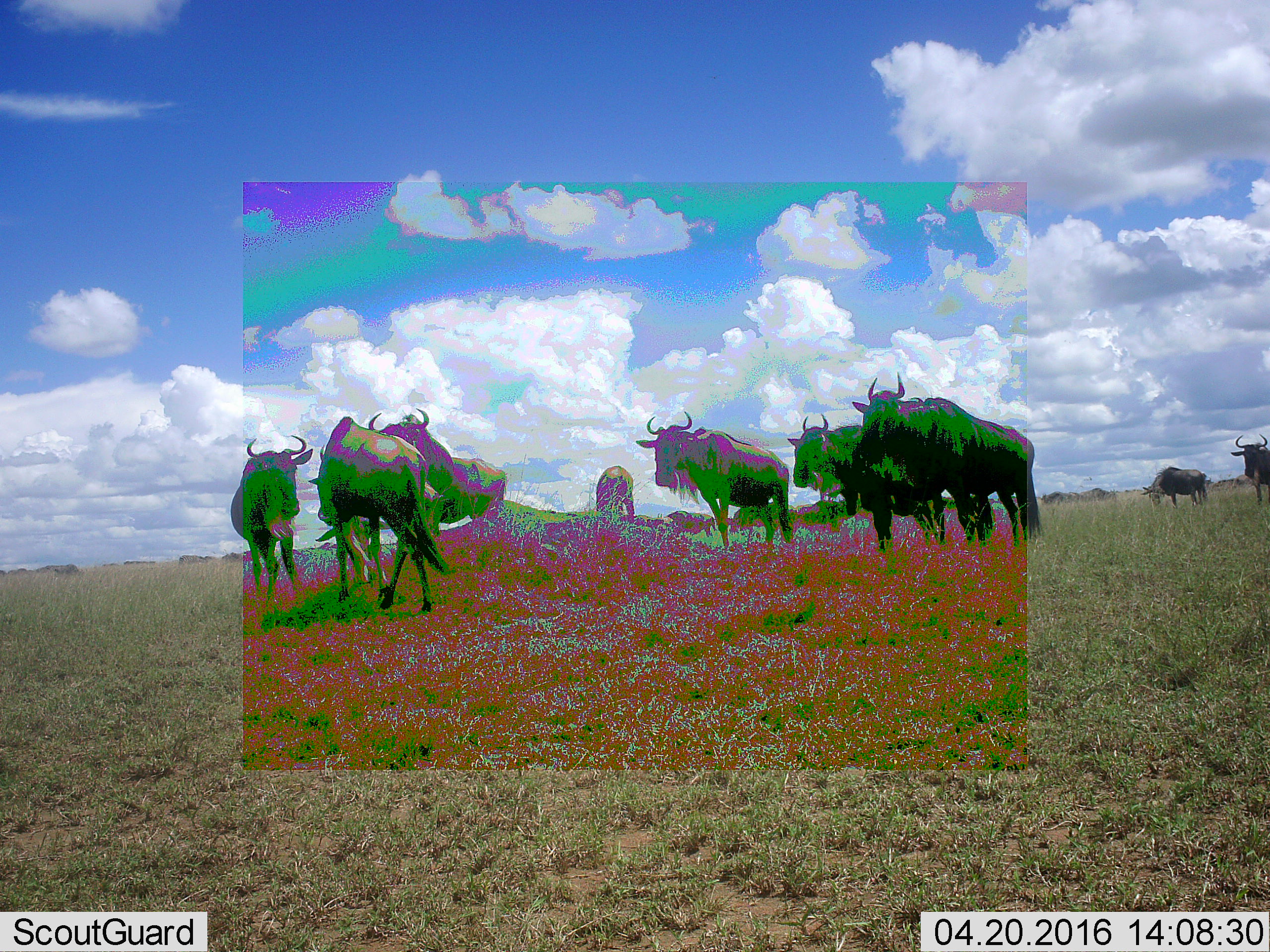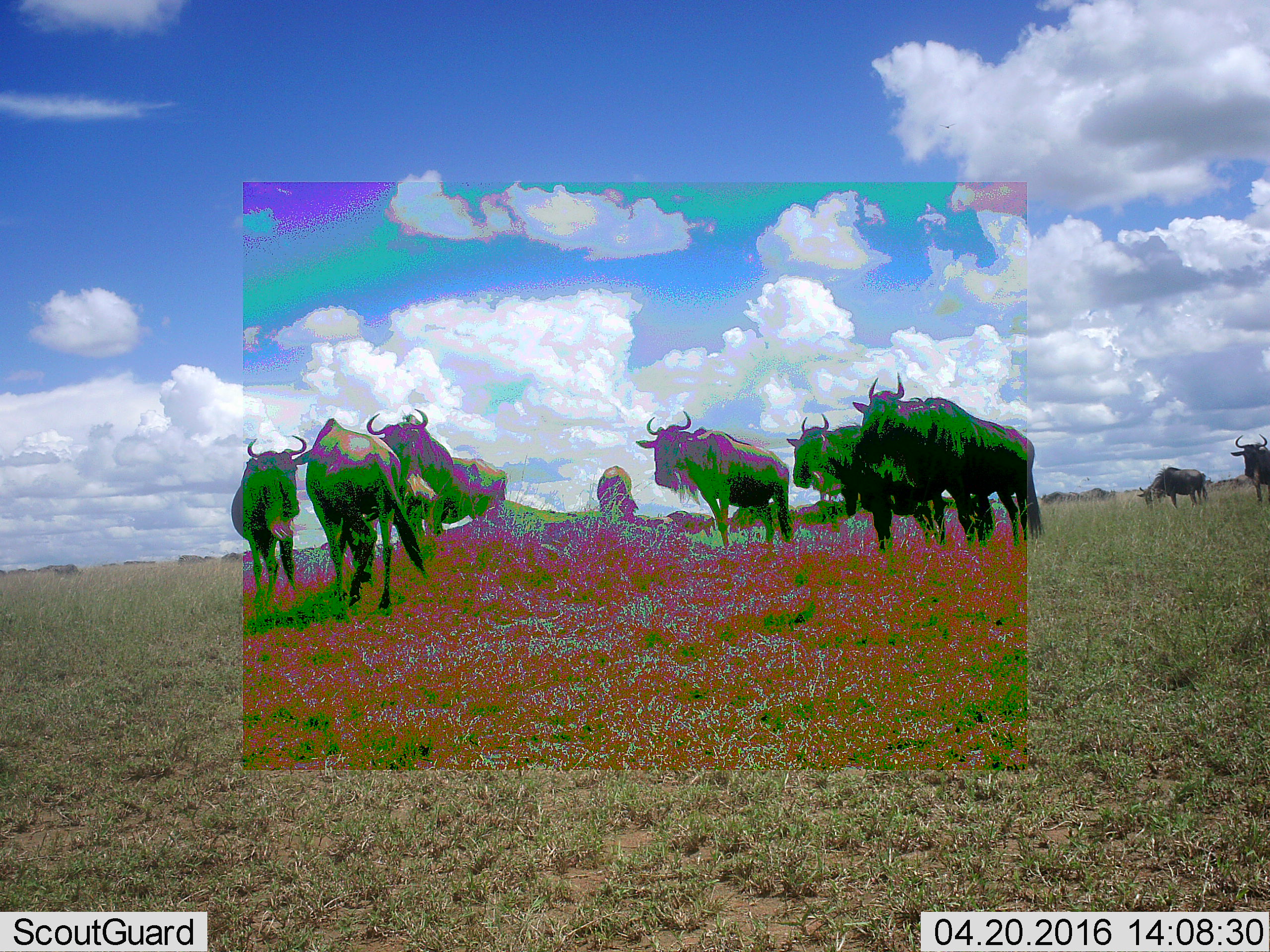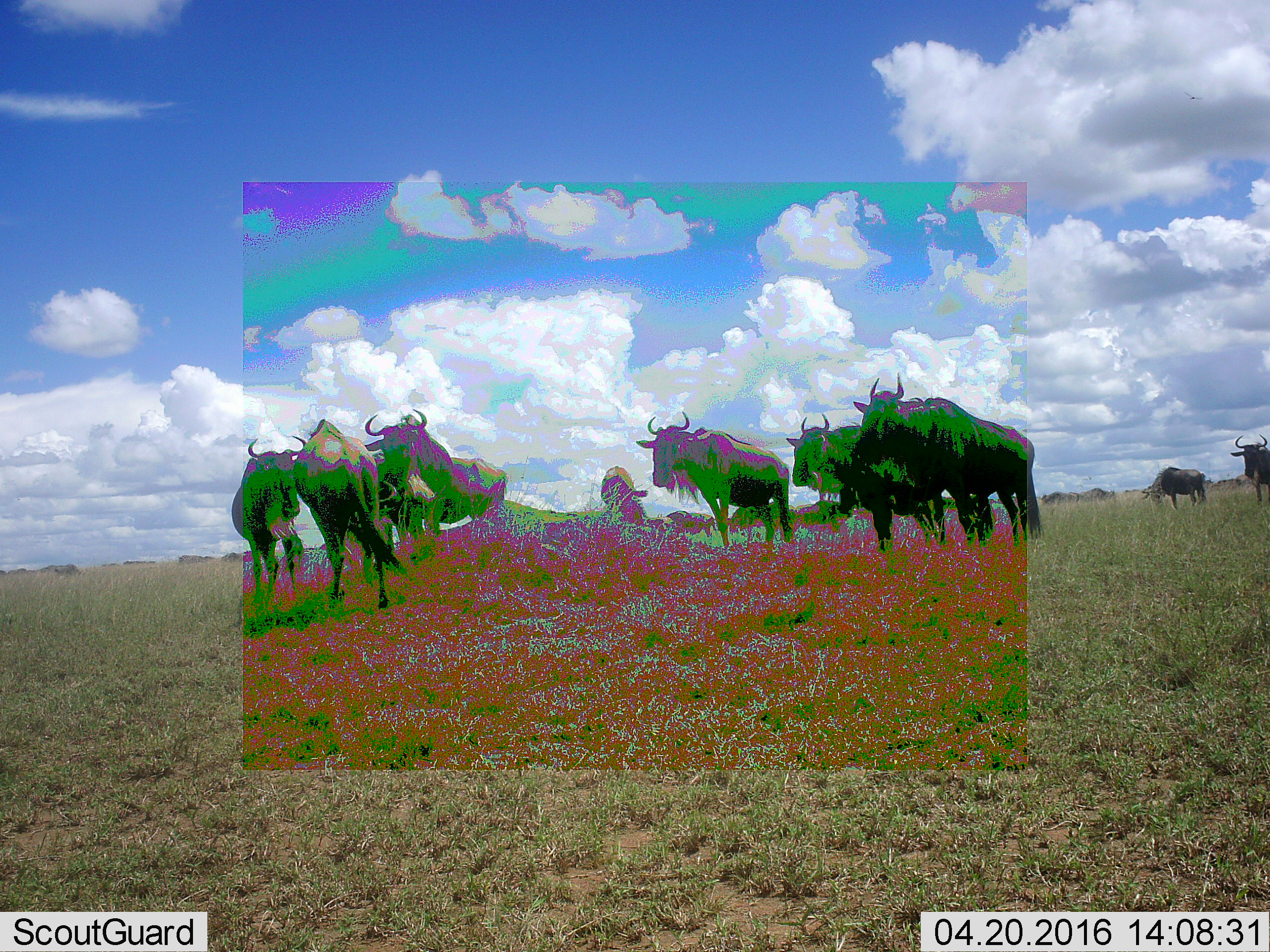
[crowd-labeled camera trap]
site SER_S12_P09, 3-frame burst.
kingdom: Animalia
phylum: Chordata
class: Mammalia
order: Artiodactyla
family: Bovidae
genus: Connochaetes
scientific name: Connochaetes taurinus taurinus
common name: blue wildebeest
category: wildebeestblue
Wildebeestblue (blue wildebeest) (Connochaetes taurinus taurinus), count 11-50. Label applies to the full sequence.